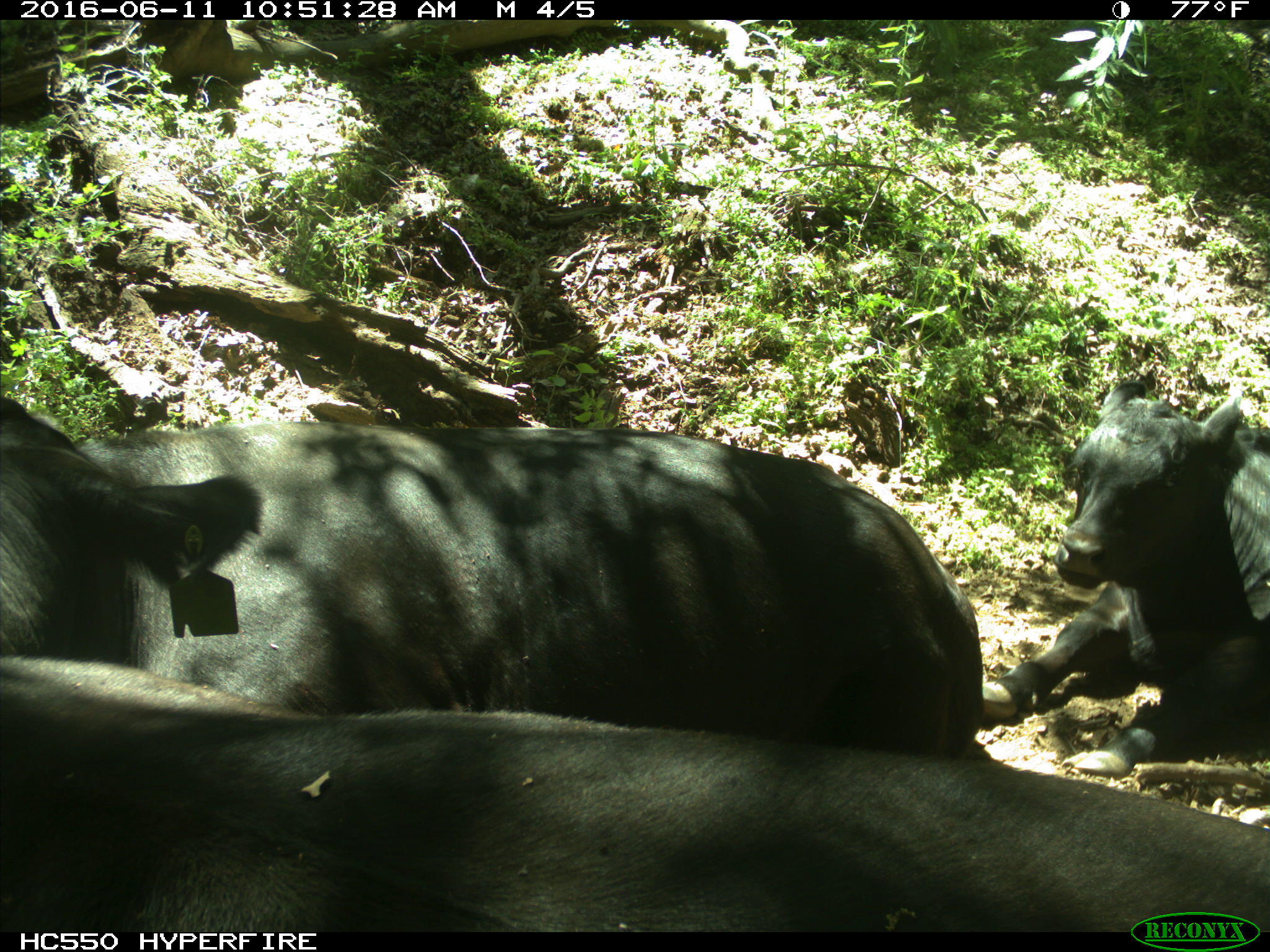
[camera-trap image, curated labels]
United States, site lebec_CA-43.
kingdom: Animalia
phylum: Chordata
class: Mammalia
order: Artiodactyla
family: Bovidae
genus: Bos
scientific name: Bos taurus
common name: domestic cow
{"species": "Bos taurus (domestic cow)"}